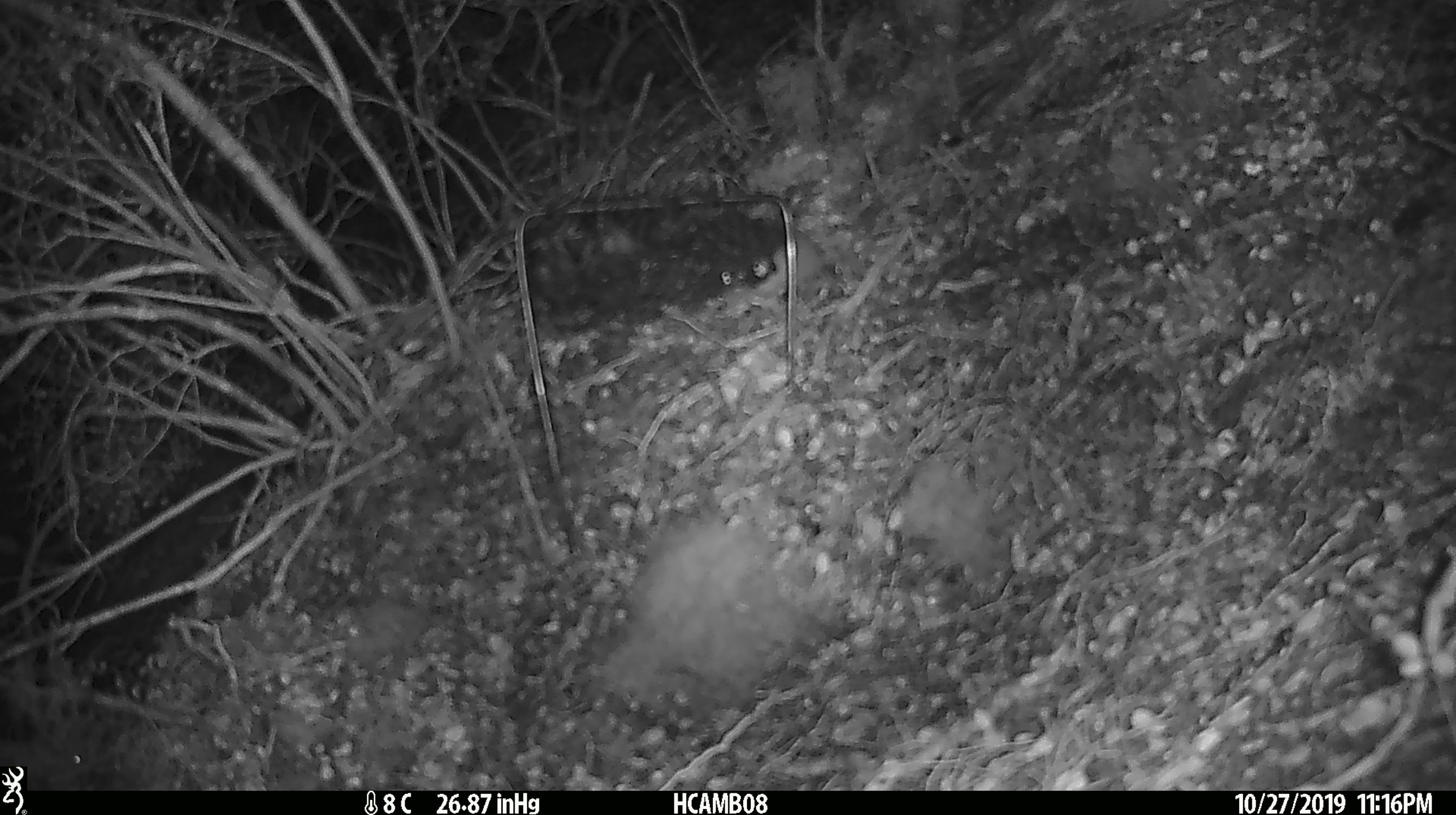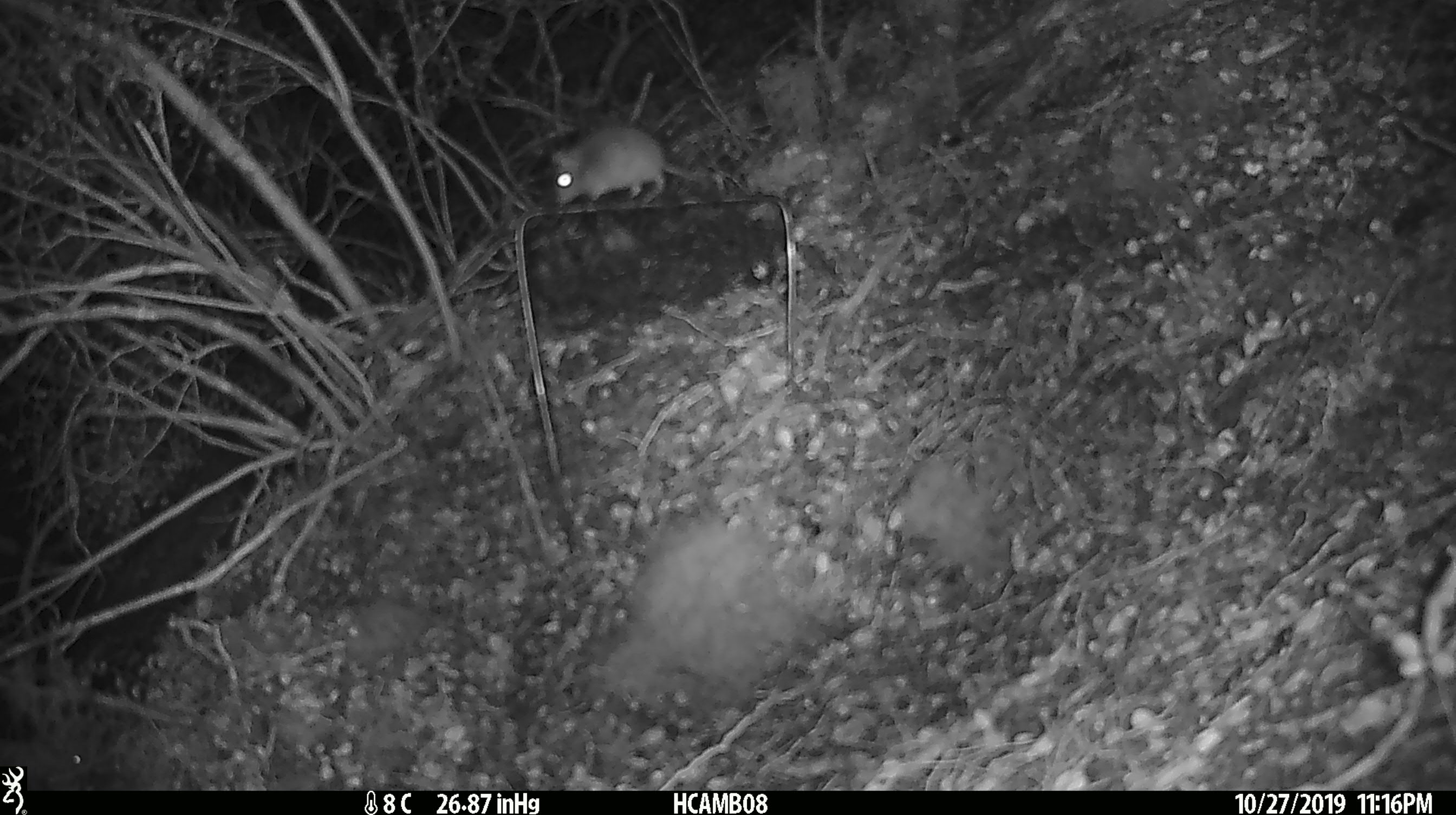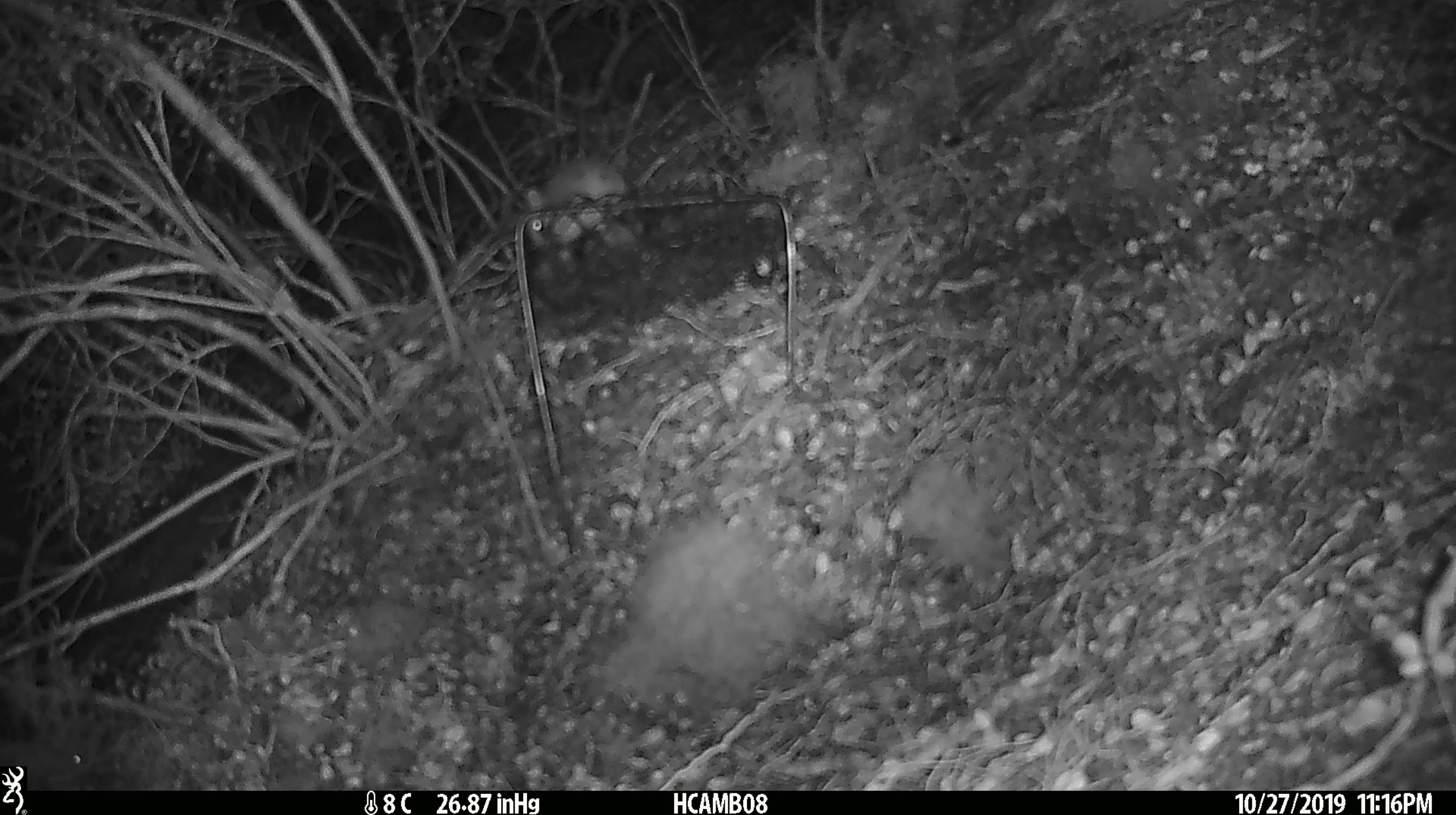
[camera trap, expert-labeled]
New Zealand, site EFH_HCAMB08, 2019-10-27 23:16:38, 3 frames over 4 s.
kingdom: Animalia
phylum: Chordata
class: Mammalia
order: Rodentia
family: Muridae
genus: Mus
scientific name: Mus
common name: mouse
Mouse (Mus).